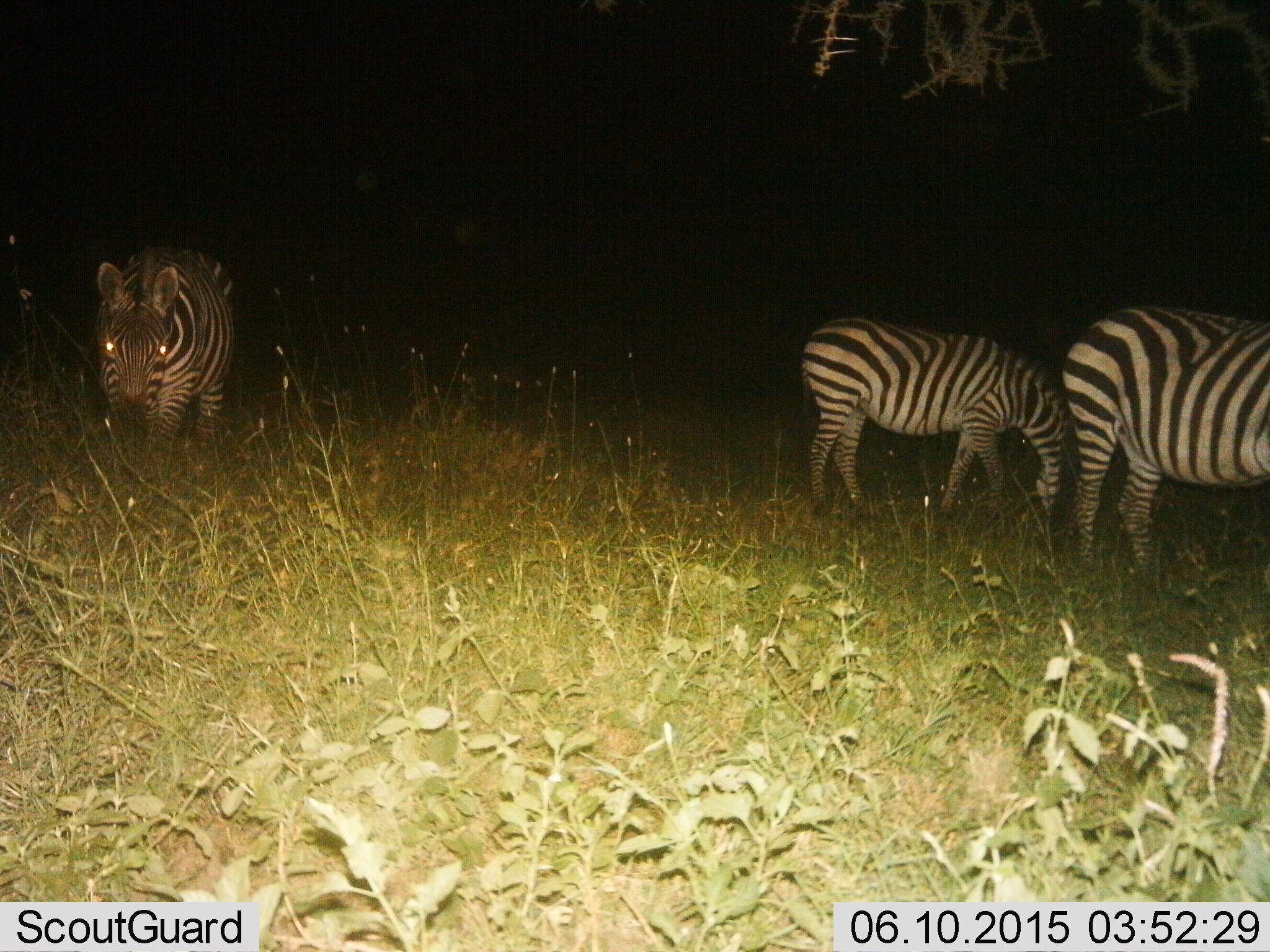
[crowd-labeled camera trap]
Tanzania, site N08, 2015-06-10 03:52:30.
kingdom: Animalia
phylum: Chordata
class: Mammalia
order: Perissodactyla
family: Equidae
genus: Equus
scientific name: Equus quagga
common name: plains zebra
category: zebra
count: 3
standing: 50%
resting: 0%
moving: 10%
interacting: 0%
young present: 0%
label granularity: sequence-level